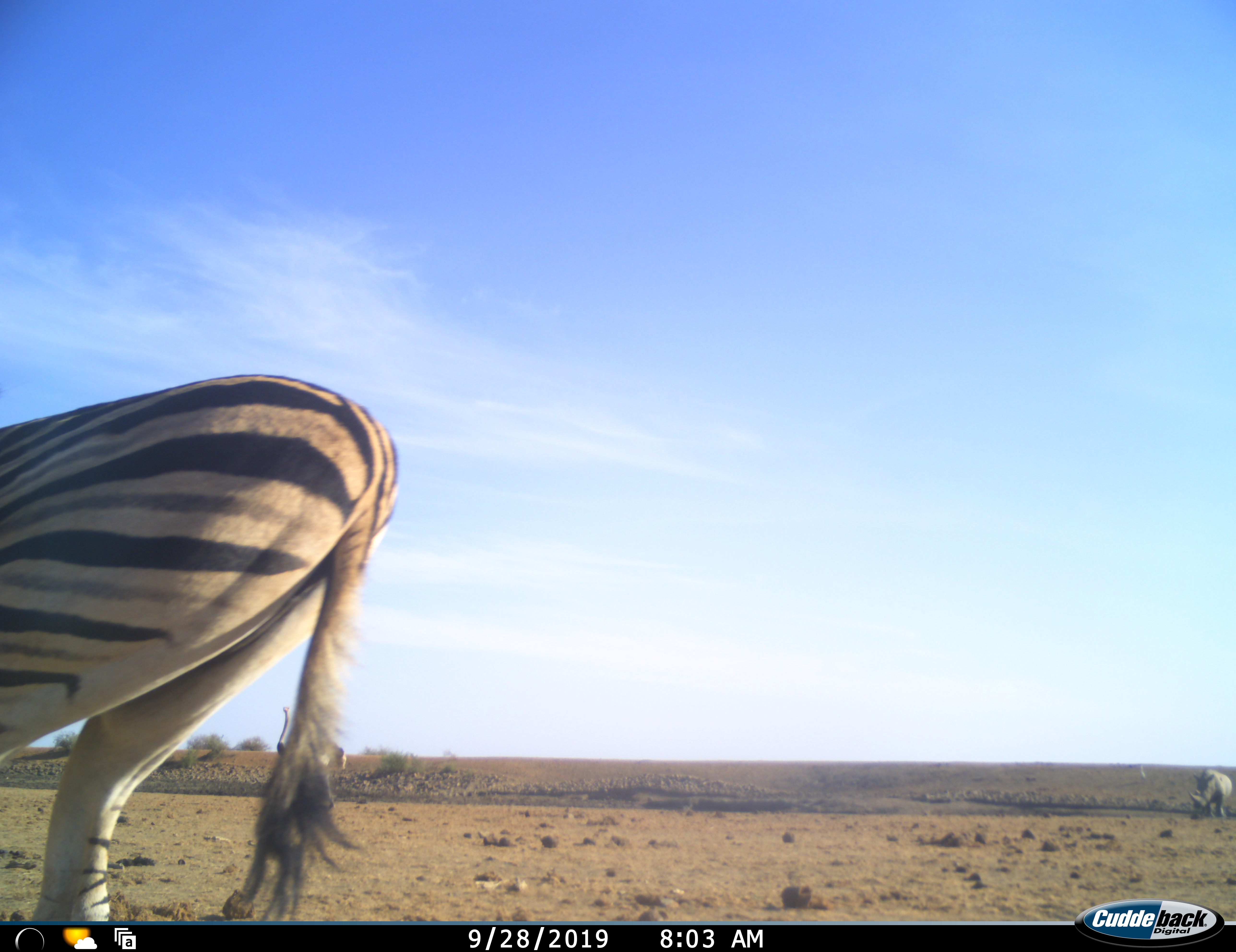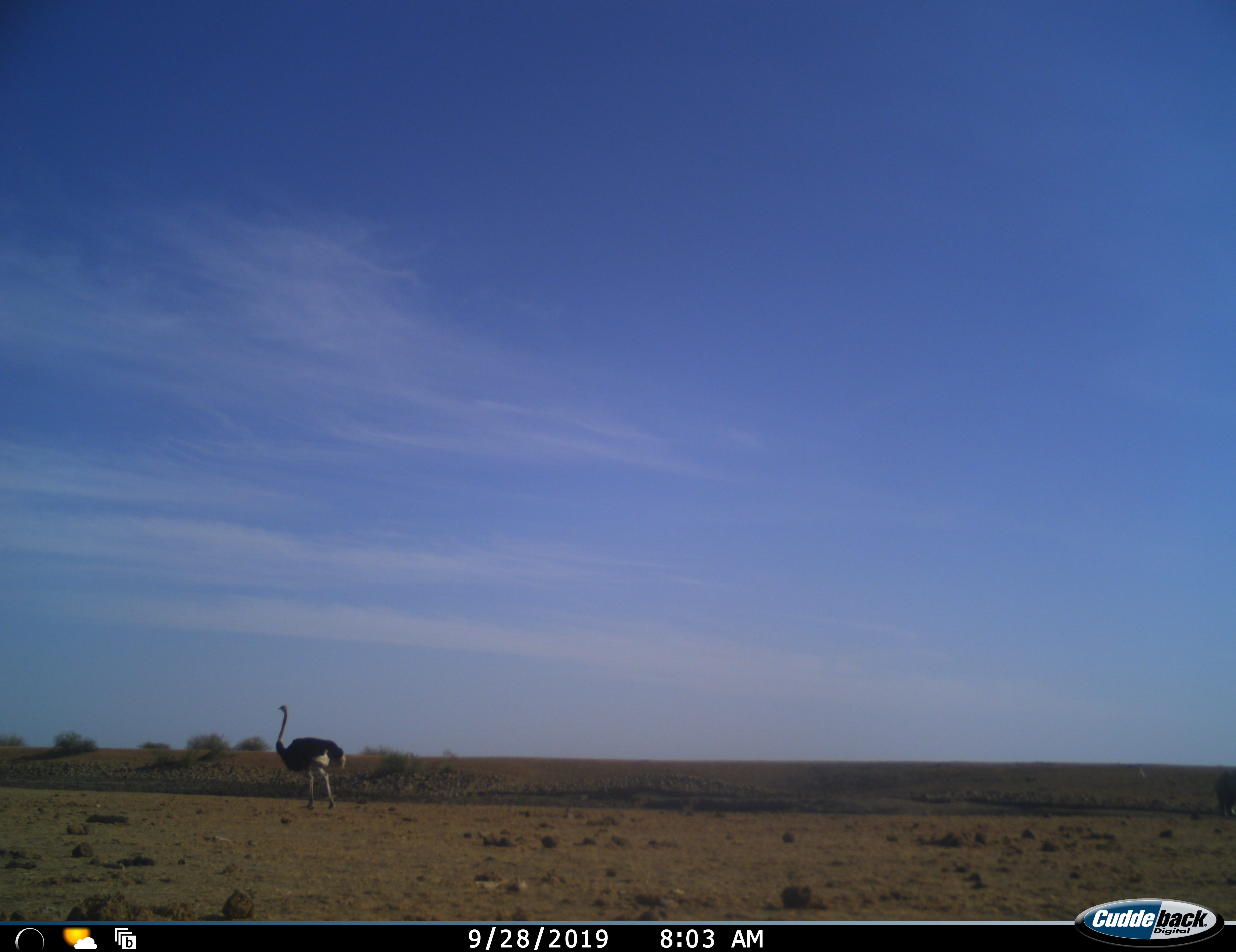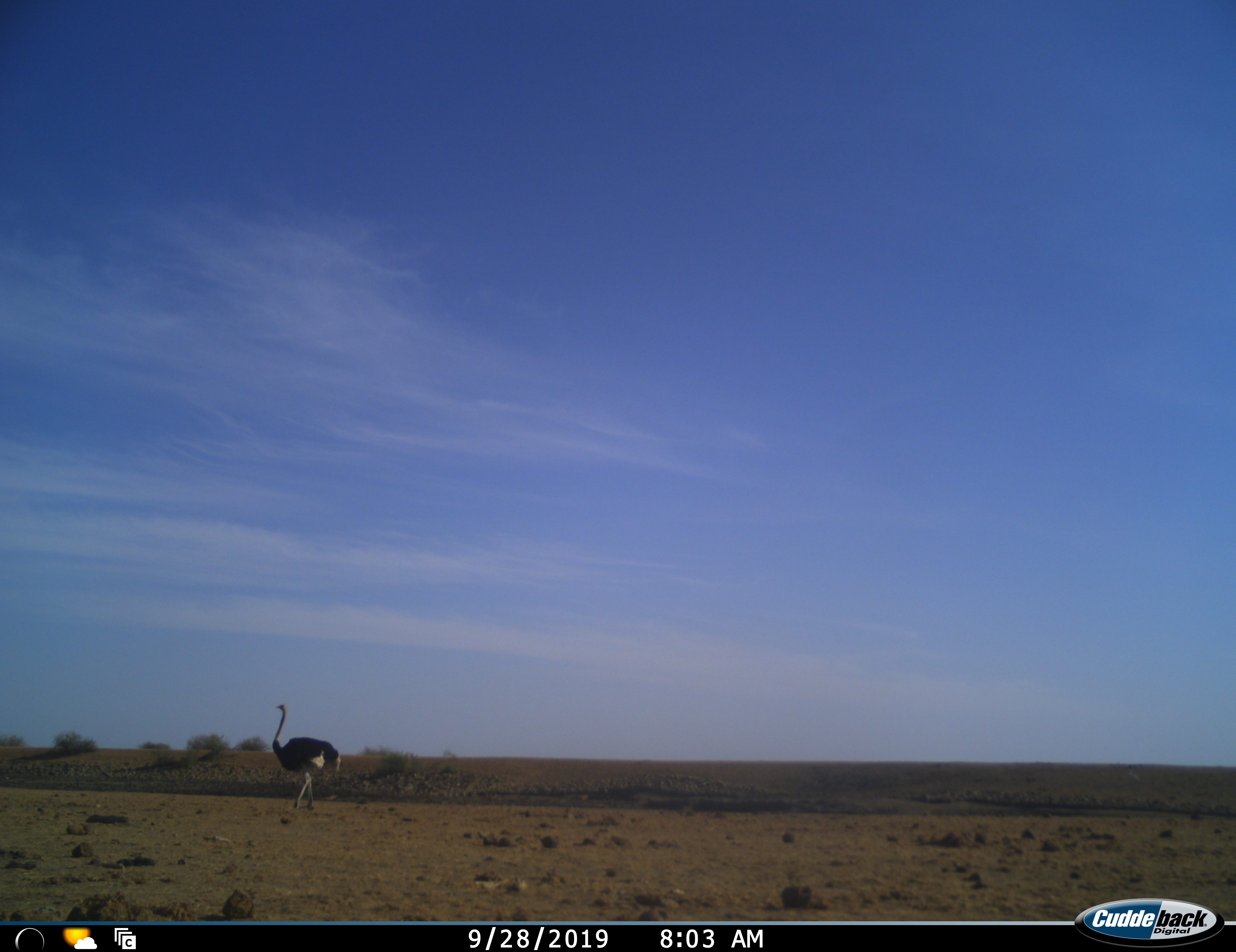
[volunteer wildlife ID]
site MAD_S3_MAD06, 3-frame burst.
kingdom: Animalia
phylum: Chordata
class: Aves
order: Struthioniformes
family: Struthionidae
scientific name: Struthionidae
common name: ostrich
Ostrich (Struthionidae), count 1. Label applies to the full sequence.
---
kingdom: Animalia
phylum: Chordata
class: Mammalia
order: Perissodactyla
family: Equidae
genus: Equus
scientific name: Equus quagga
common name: plains zebra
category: zebraplains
Zebraplains (plains zebra) (Equus quagga), count 1. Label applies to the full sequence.